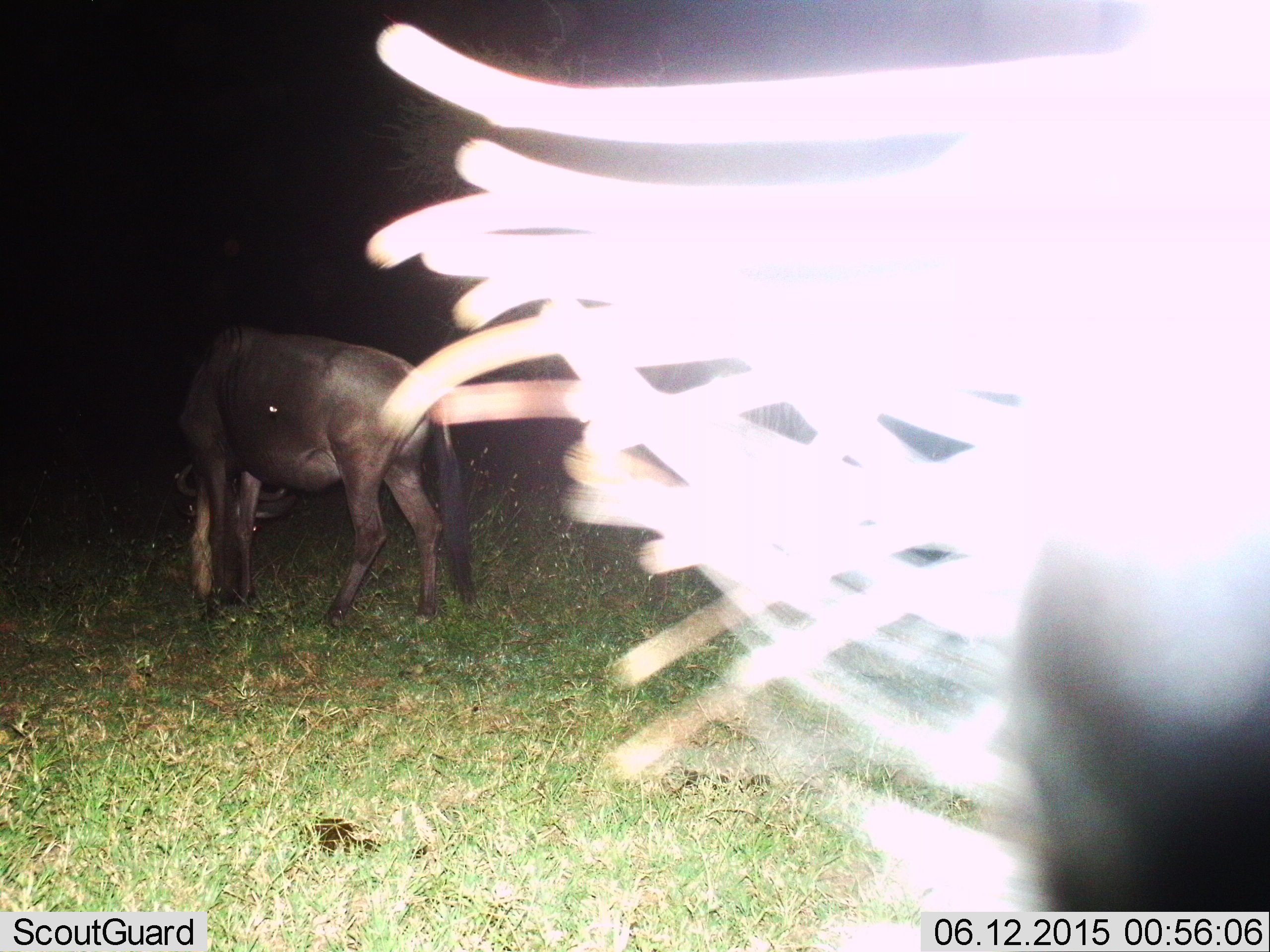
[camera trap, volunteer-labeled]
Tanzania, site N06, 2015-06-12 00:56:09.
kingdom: Animalia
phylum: Chordata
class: Mammalia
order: Artiodactyla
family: Bovidae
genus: Connochaetes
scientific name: Connochaetes taurinus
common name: blue wildebeest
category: wildebeest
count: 2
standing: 70%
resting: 0%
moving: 0%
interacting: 0%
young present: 10%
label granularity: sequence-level